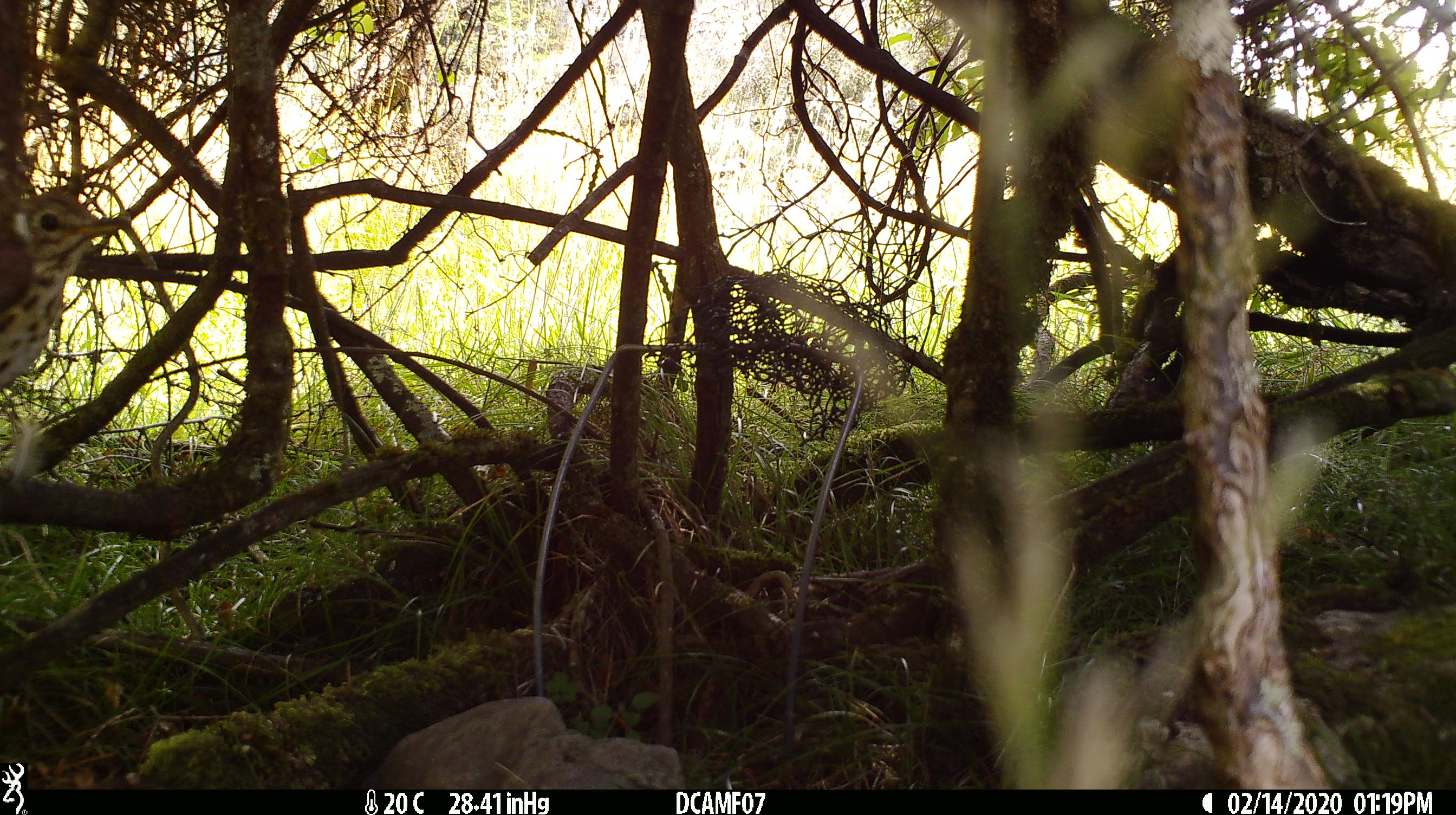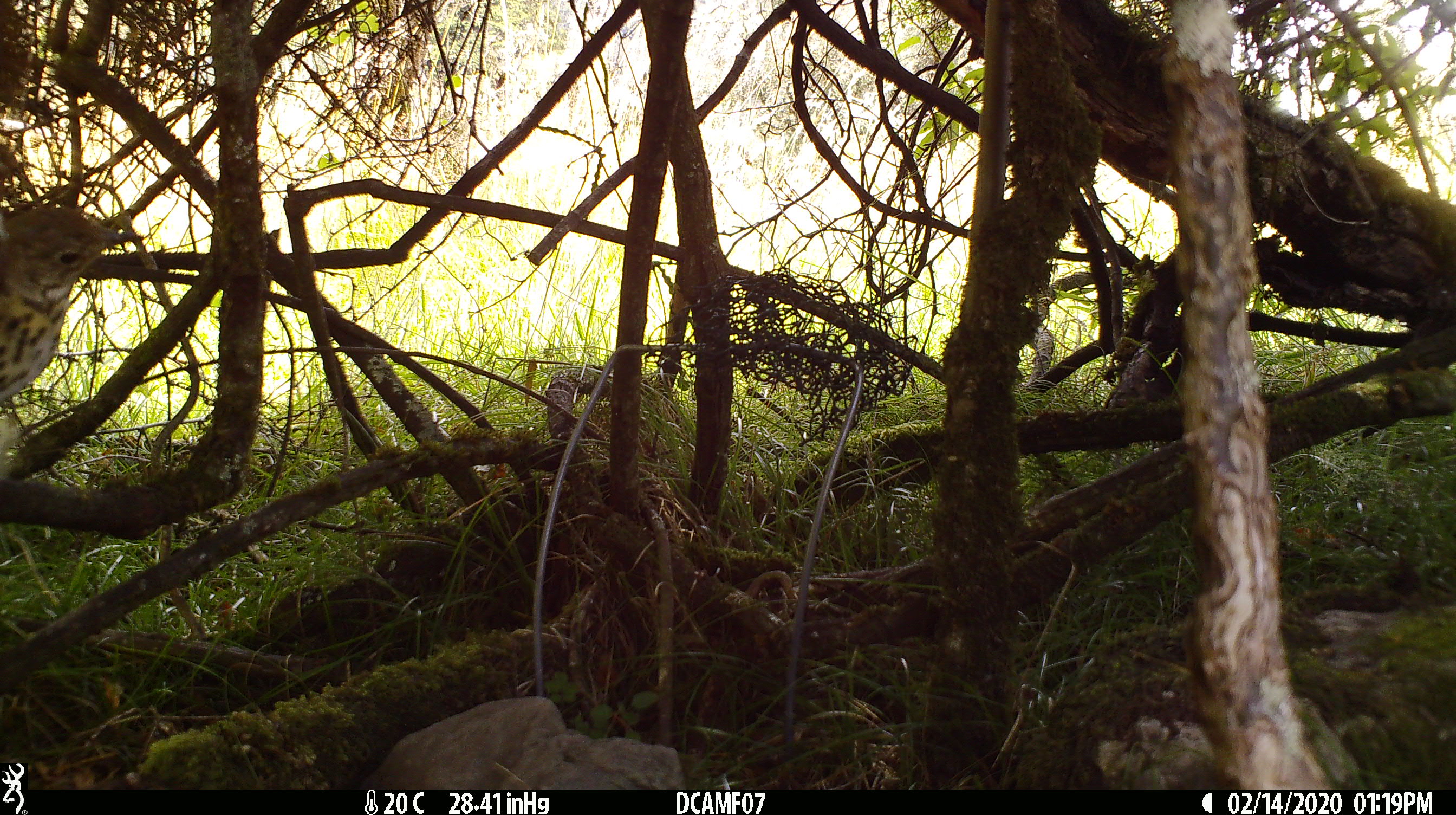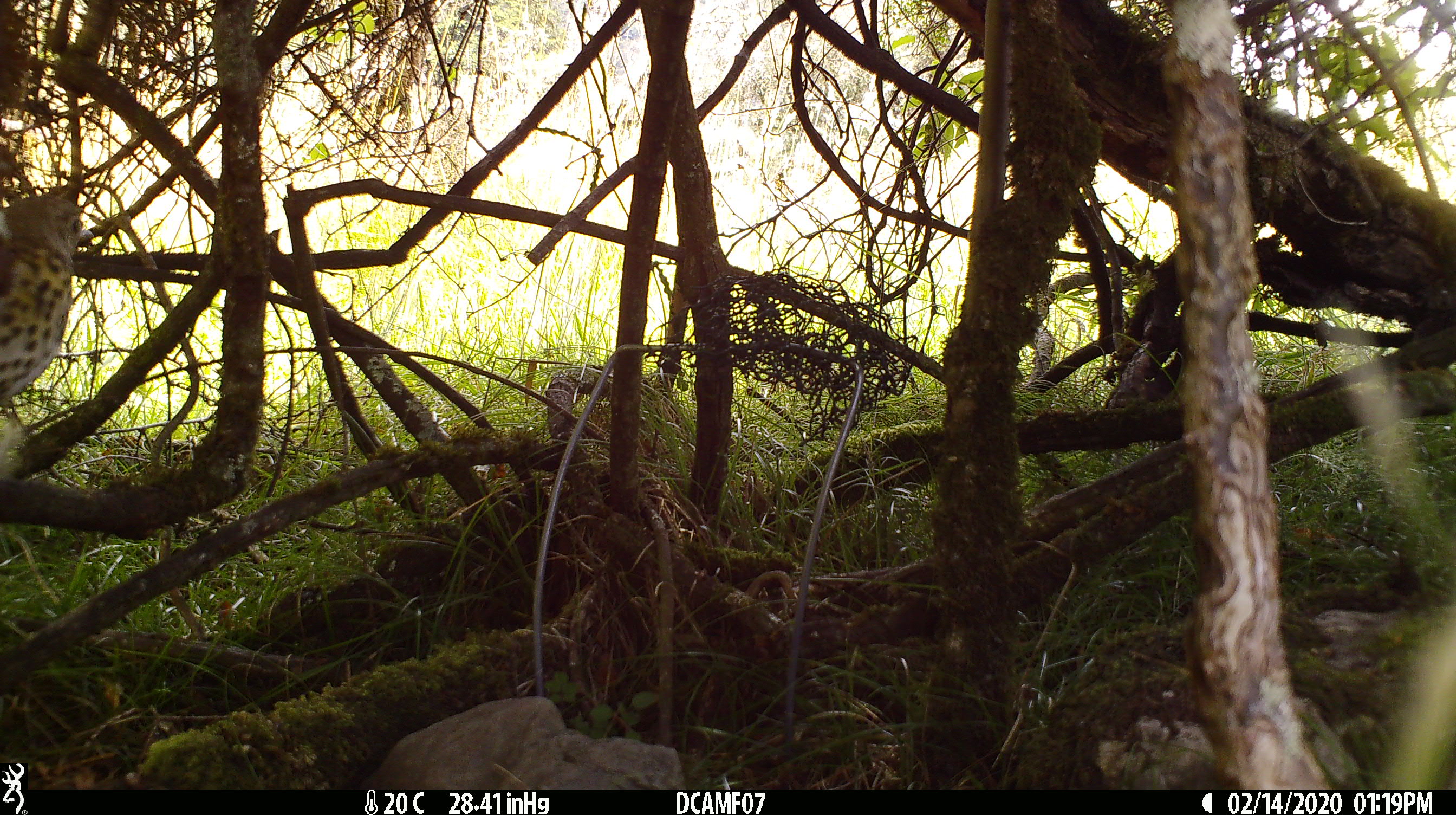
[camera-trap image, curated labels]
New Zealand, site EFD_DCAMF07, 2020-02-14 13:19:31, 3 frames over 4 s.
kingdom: Animalia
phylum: Chordata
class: Aves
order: Passeriformes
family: Turdidae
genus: Turdus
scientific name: Turdus philomelos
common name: song thrush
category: thrush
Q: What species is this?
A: Thrush (song thrush) (Turdus philomelos).